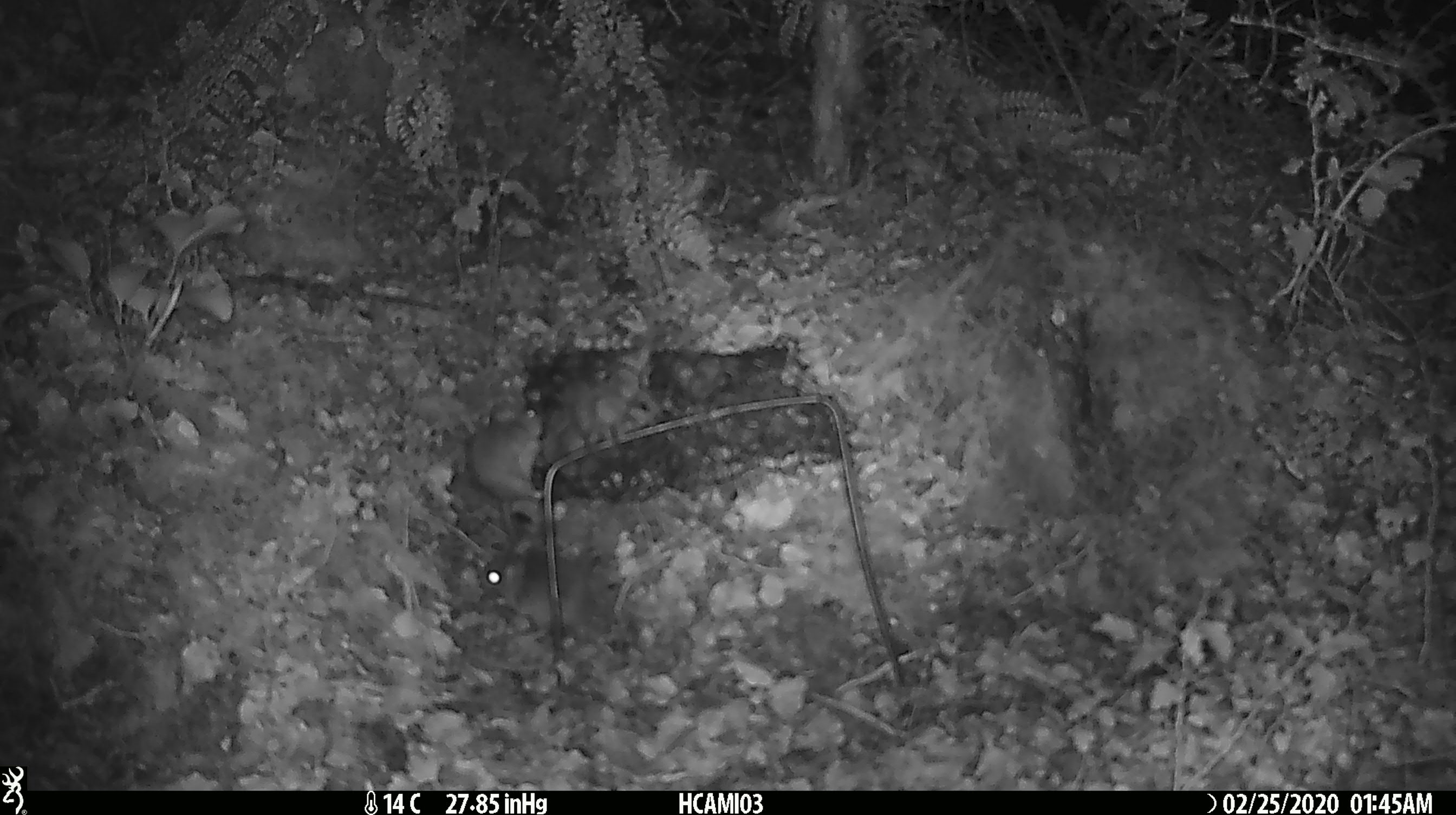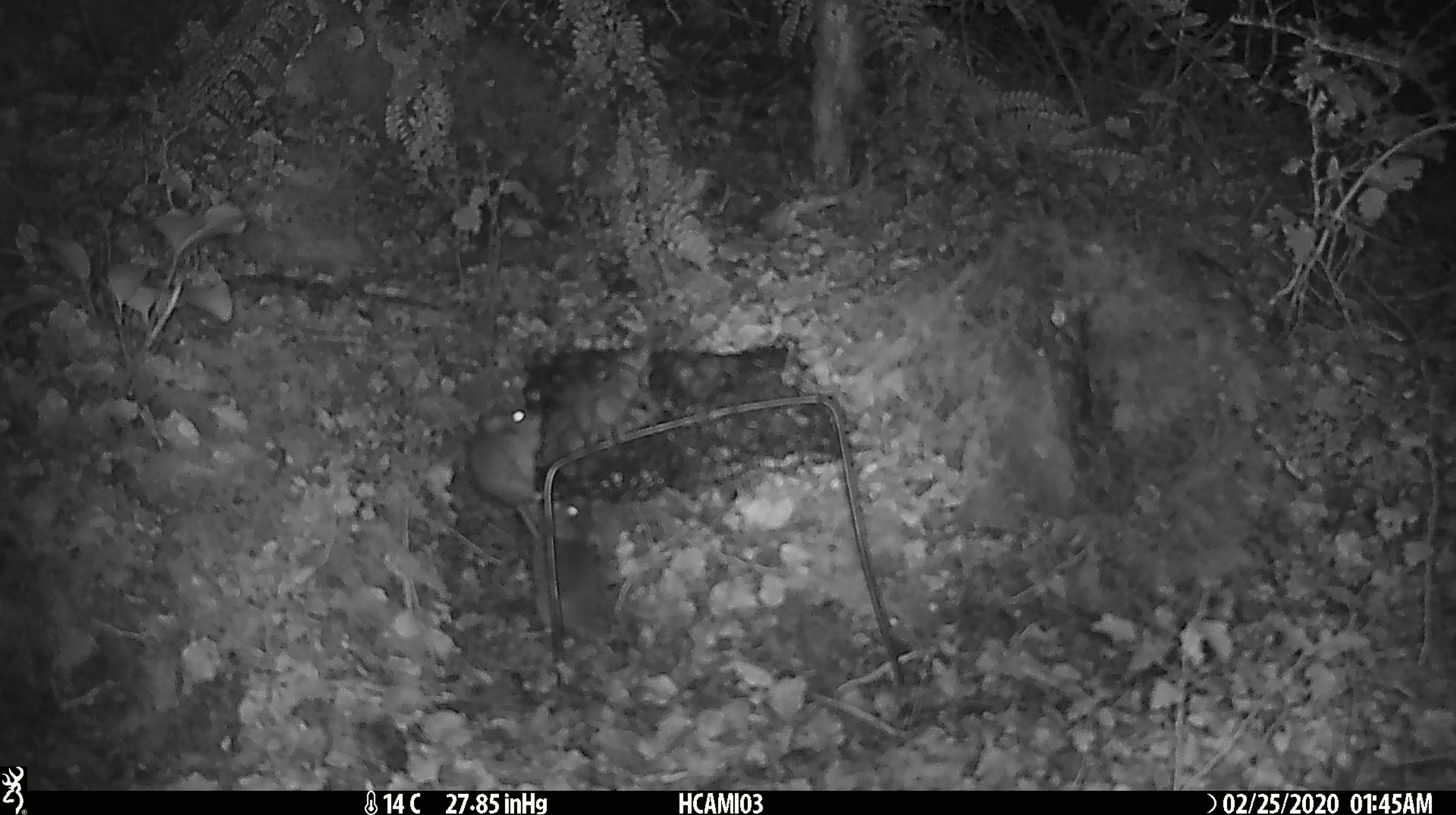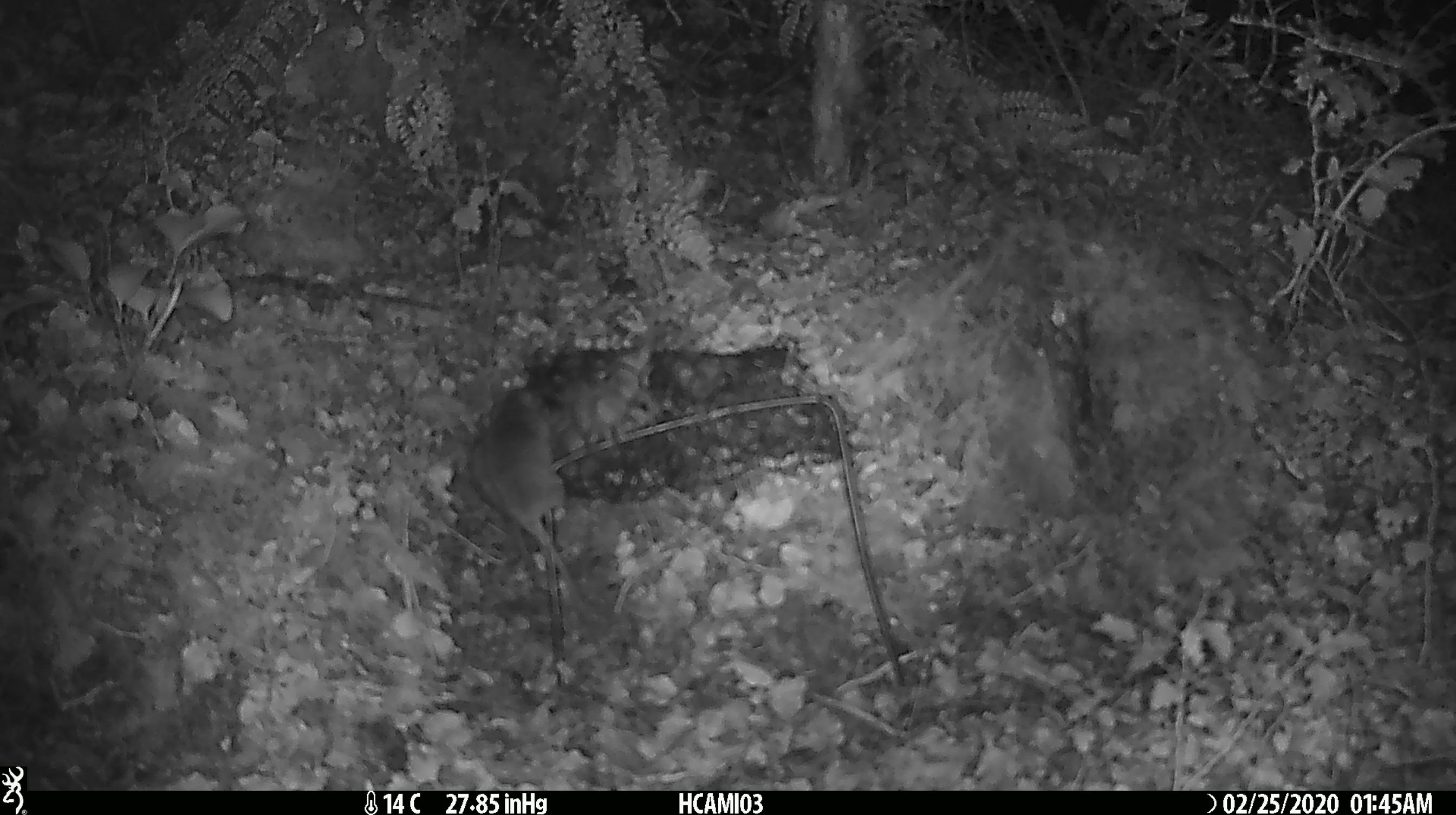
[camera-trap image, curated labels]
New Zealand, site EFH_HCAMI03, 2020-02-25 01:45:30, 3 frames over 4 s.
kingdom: Animalia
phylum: Chordata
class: Mammalia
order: Rodentia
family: Muridae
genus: Mus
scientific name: Mus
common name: mouse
Mouse (Mus).